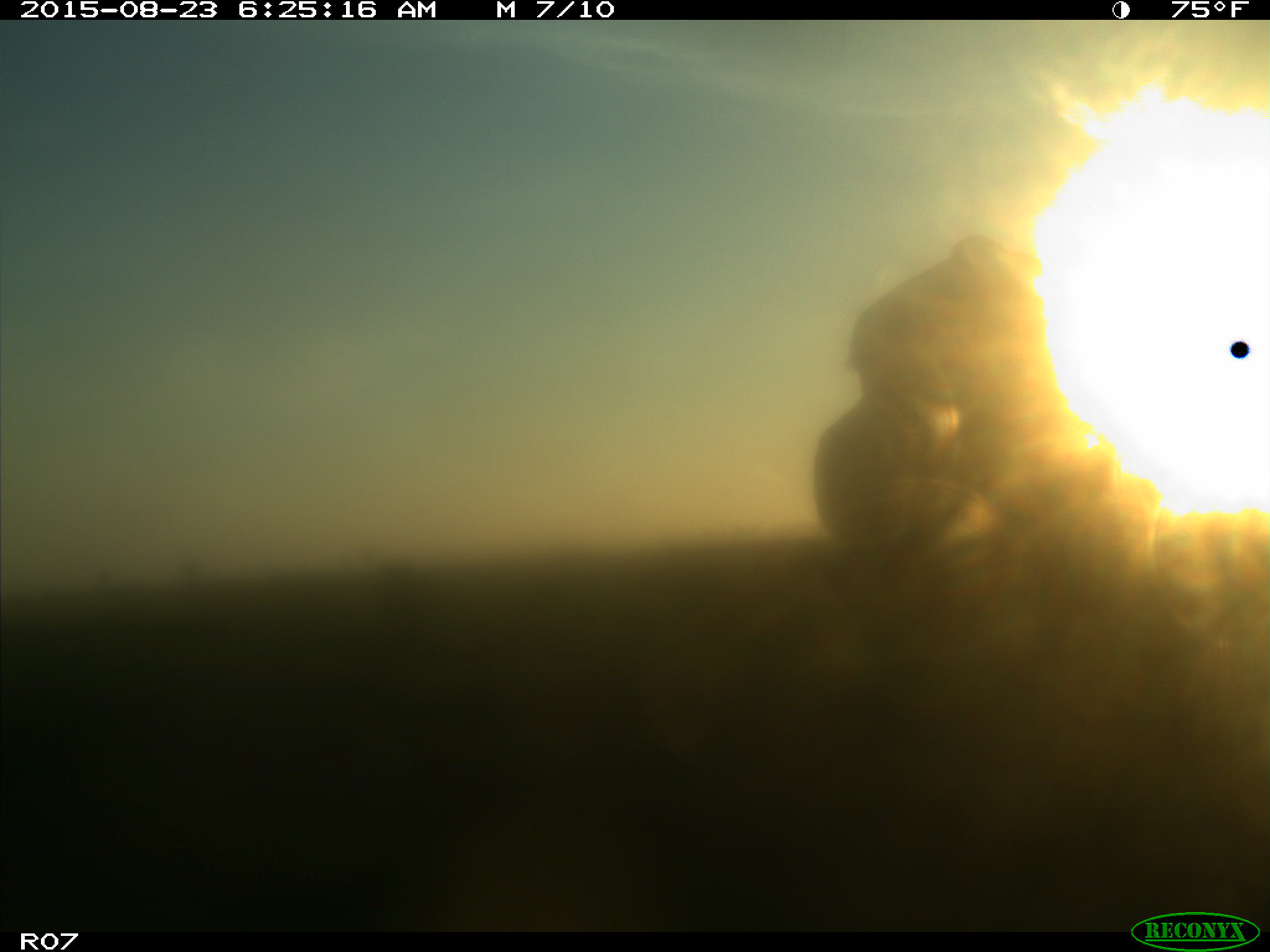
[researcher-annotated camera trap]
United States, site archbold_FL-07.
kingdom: Animalia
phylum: Chordata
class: Mammalia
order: Artiodactyla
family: Bovidae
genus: Bos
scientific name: Bos taurus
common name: domestic cow